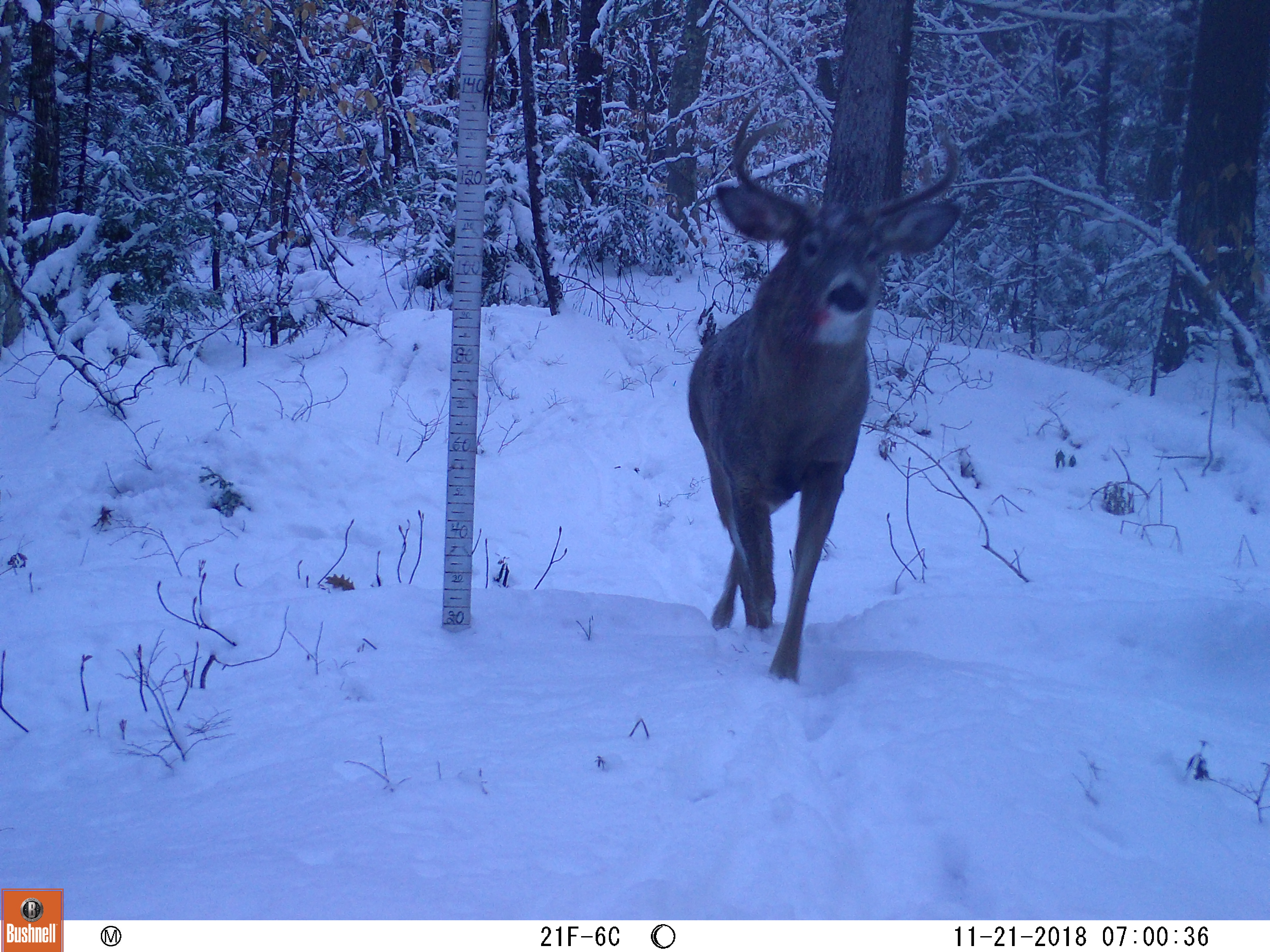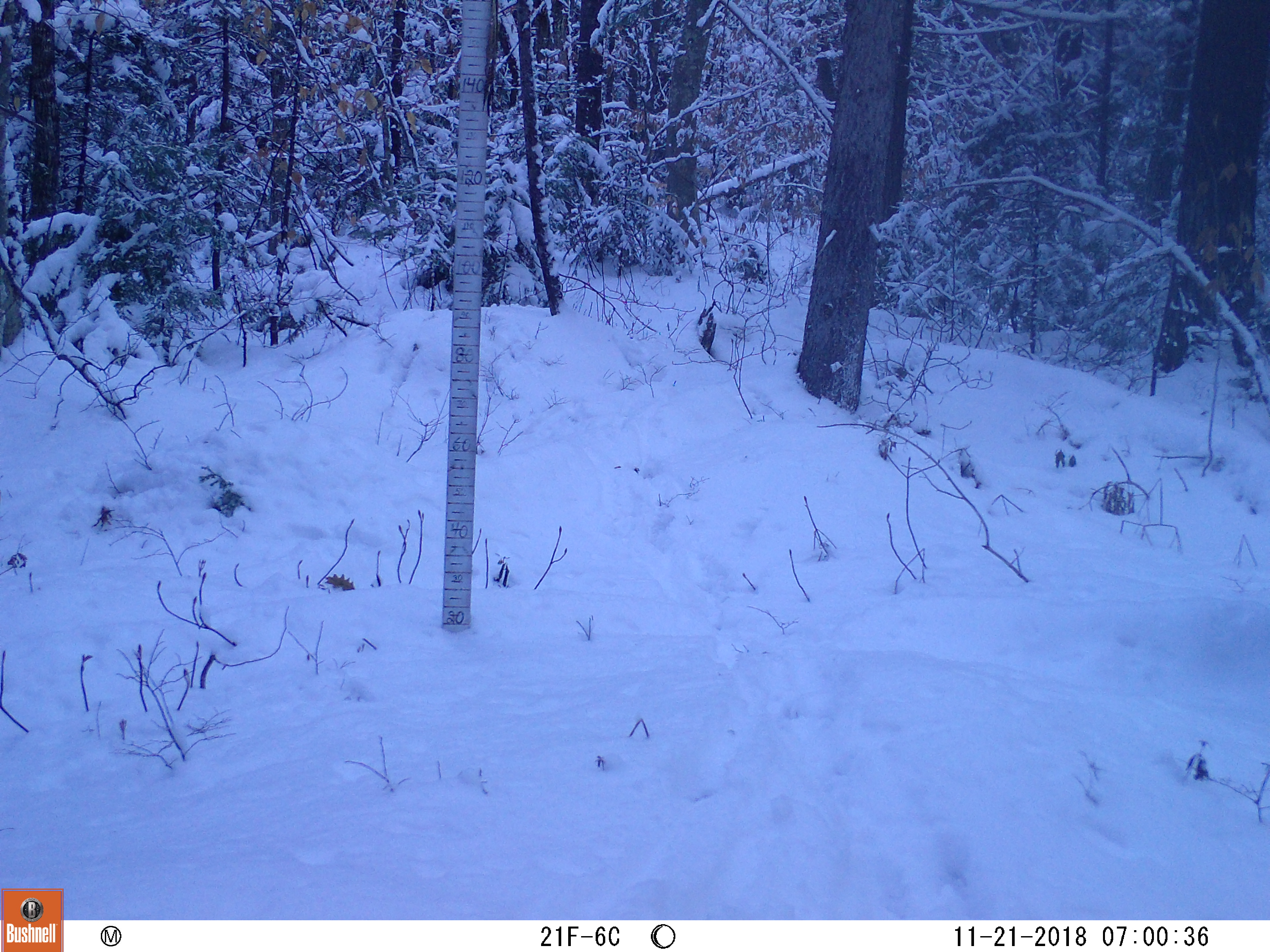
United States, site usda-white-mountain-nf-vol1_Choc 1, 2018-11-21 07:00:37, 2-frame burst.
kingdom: Animalia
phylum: Chordata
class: Mammalia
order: Artiodactyla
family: Cervidae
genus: Odocoileus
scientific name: Odocoileus virginianus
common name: white-tailed deer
White-tailed deer (Odocoileus virginianus).